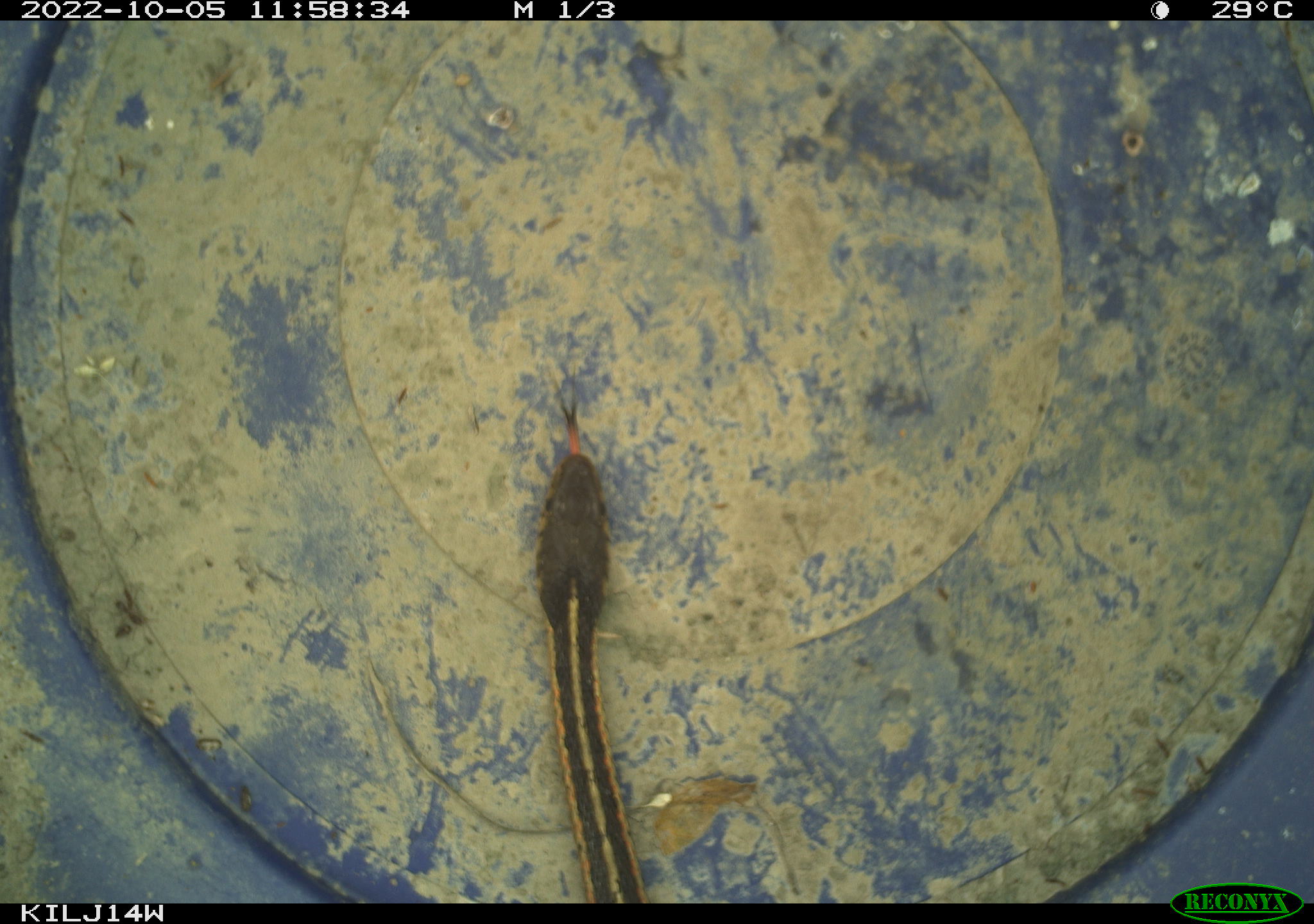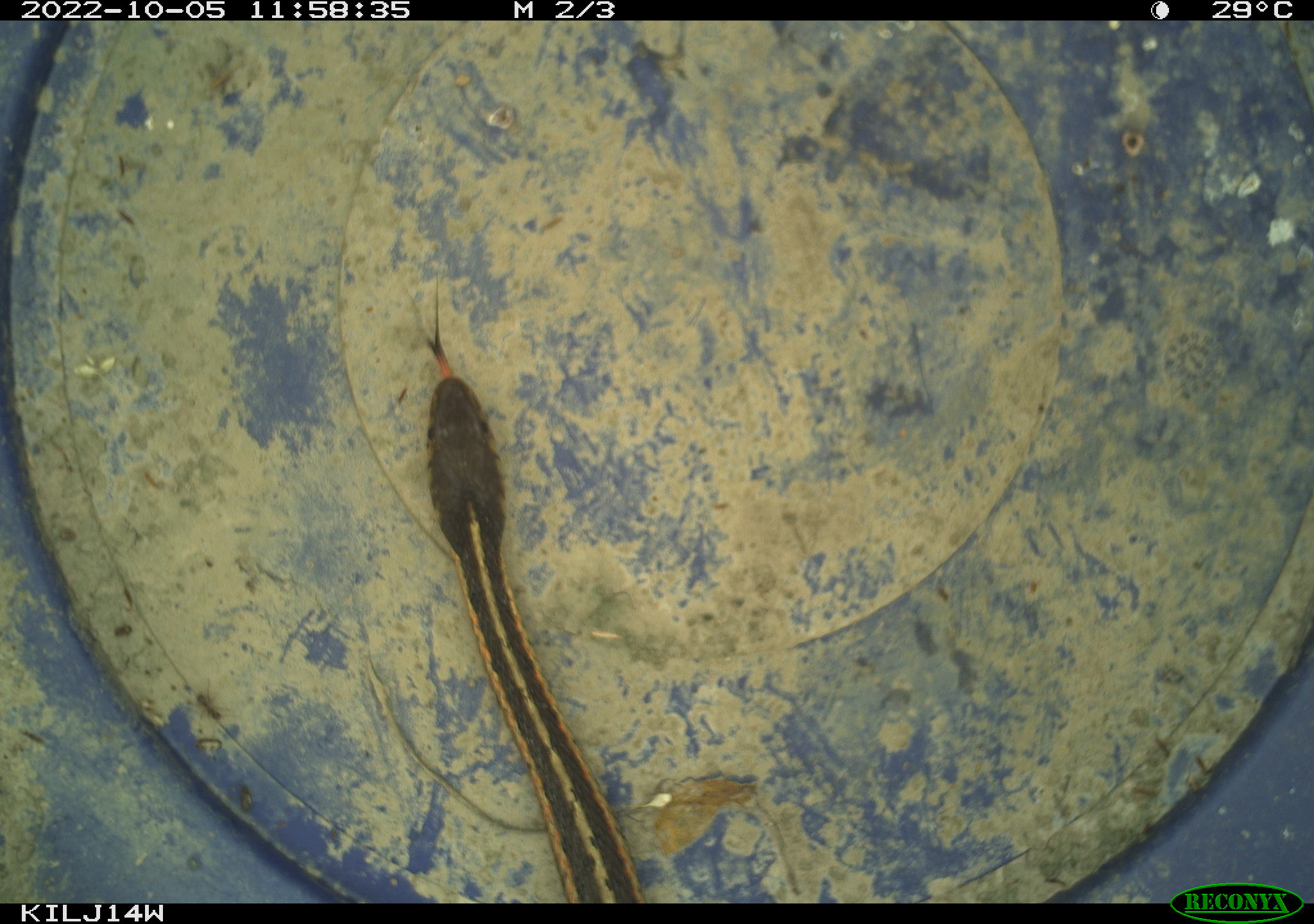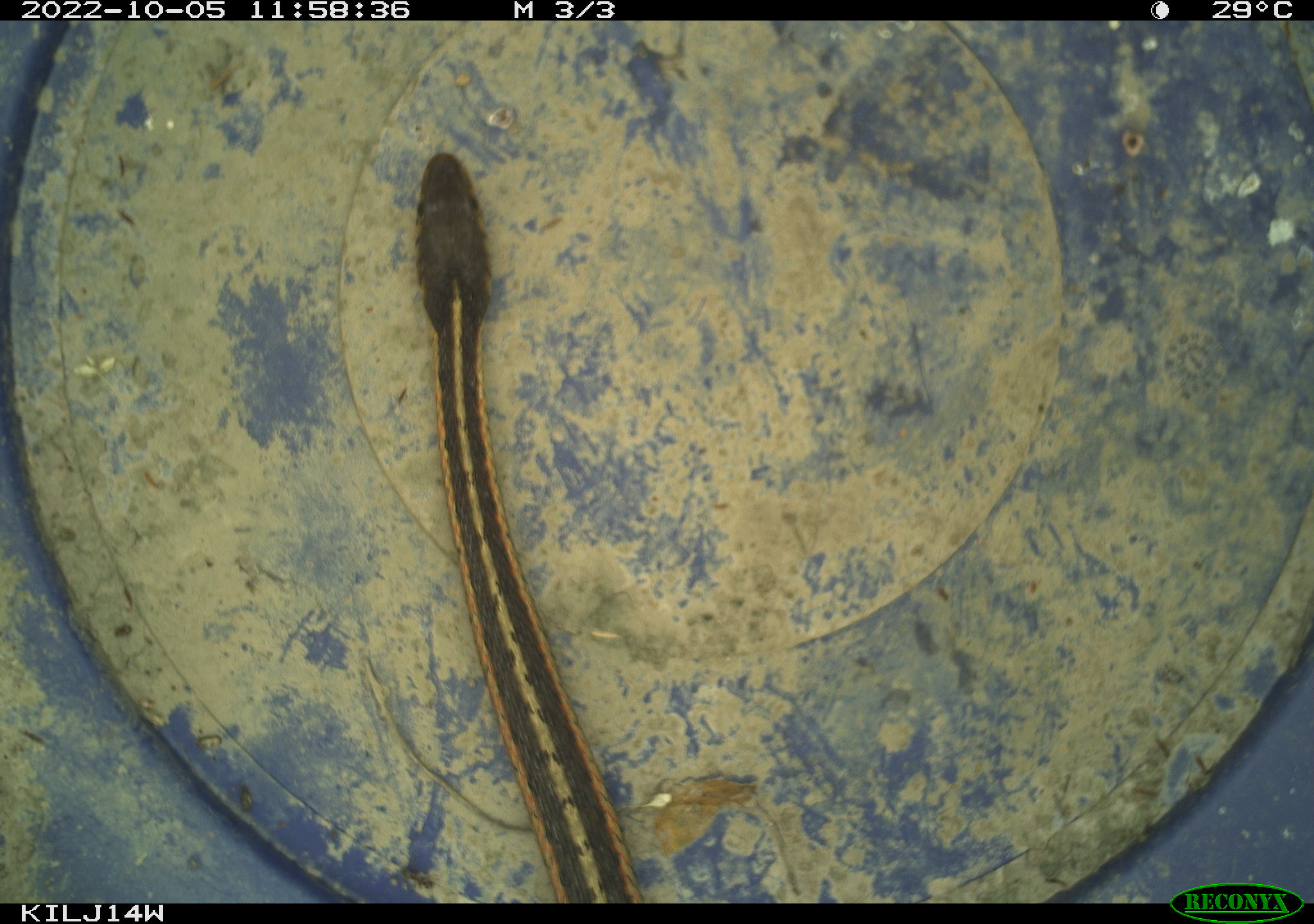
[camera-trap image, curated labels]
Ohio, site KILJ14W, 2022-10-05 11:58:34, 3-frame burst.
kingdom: Animalia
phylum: Chordata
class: Reptilia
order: Squamata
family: Colubridae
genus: Thamnophis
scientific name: Thamnophis sirtalis sirtalis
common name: eastern gartersnake